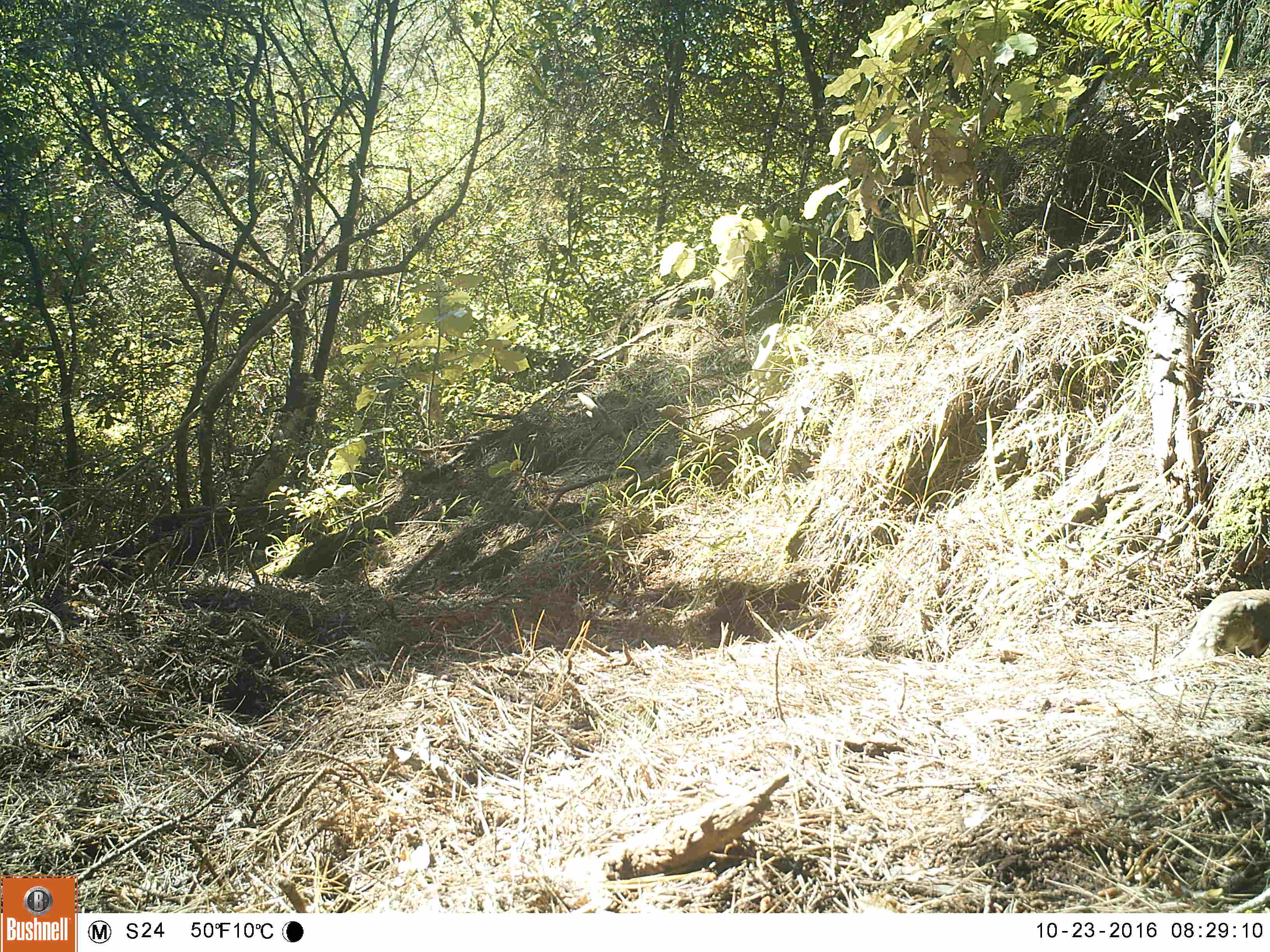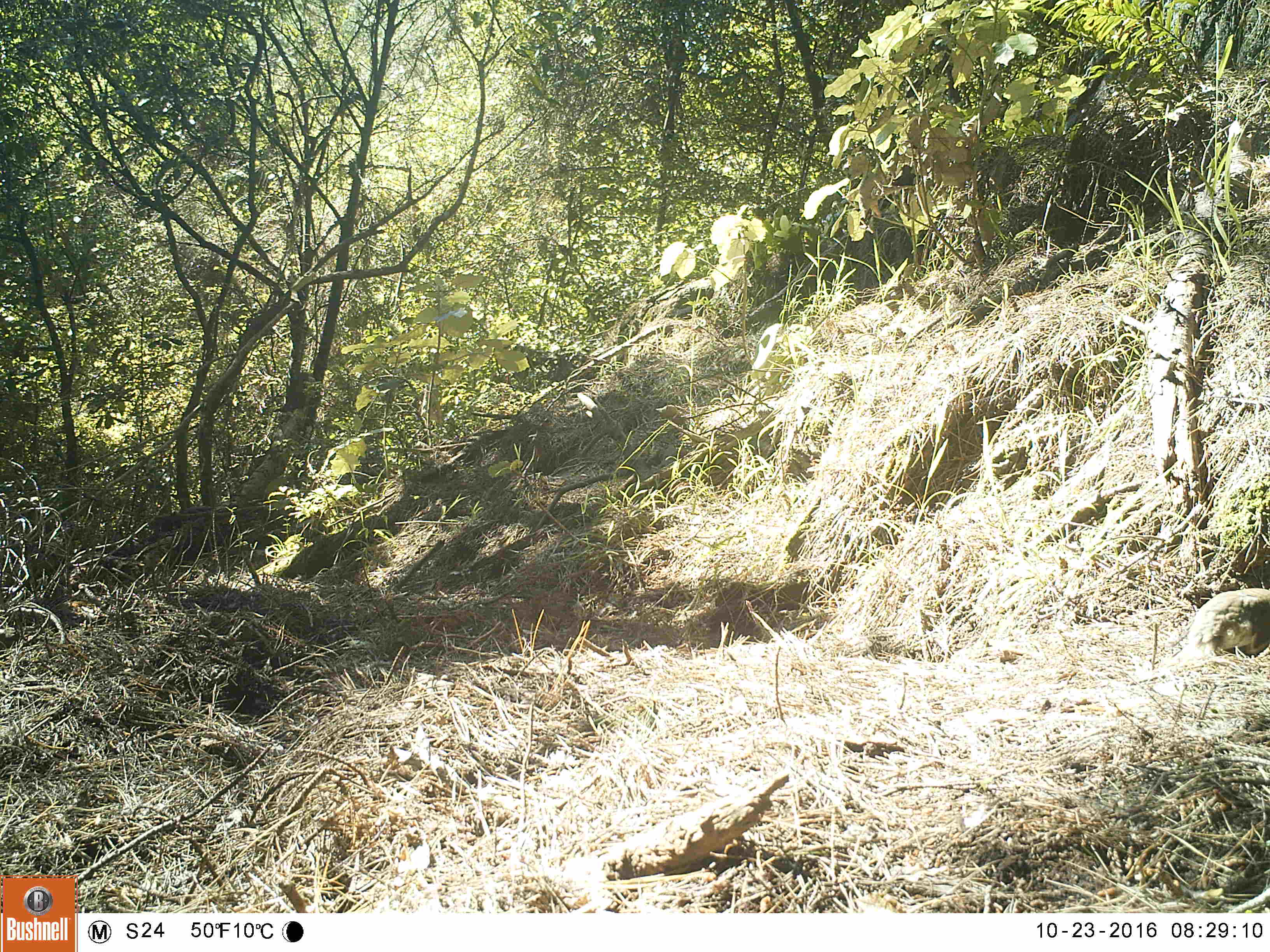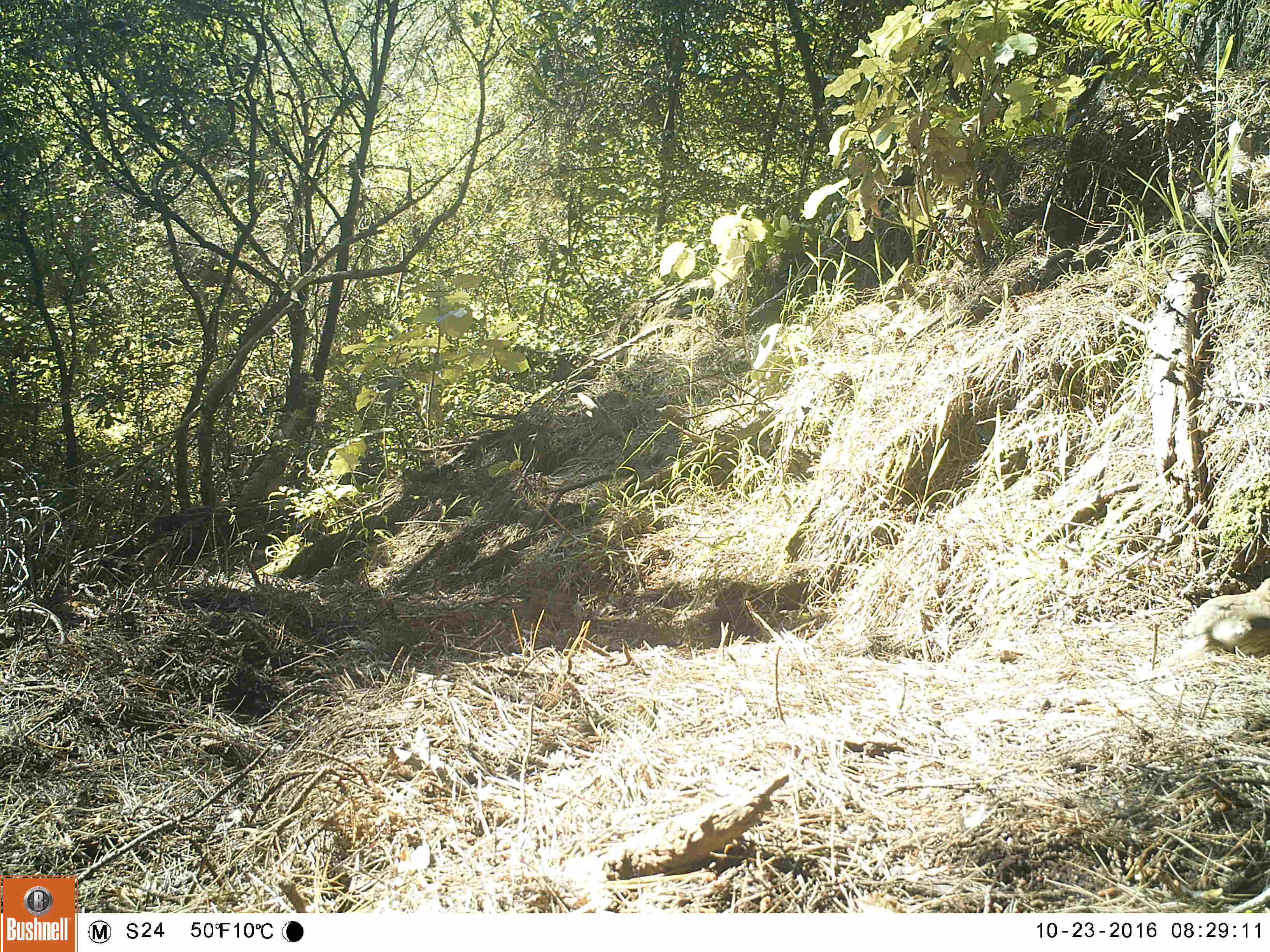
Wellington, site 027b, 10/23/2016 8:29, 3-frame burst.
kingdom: Animalia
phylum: Chordata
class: Aves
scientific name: Aves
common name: bird